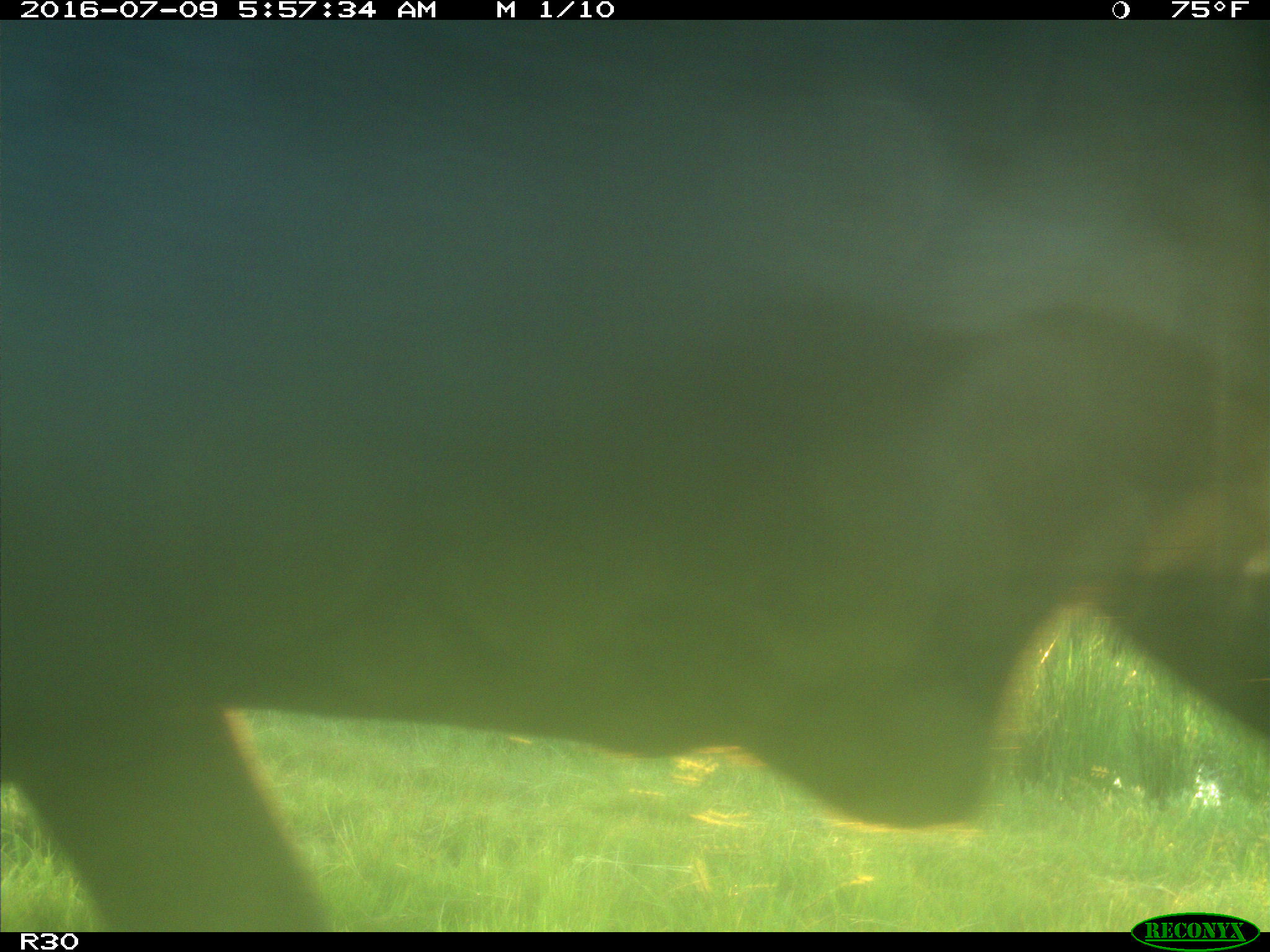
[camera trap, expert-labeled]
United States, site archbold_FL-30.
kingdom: Animalia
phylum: Chordata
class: Mammalia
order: Artiodactyla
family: Bovidae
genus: Bos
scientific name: Bos taurus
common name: domestic cow